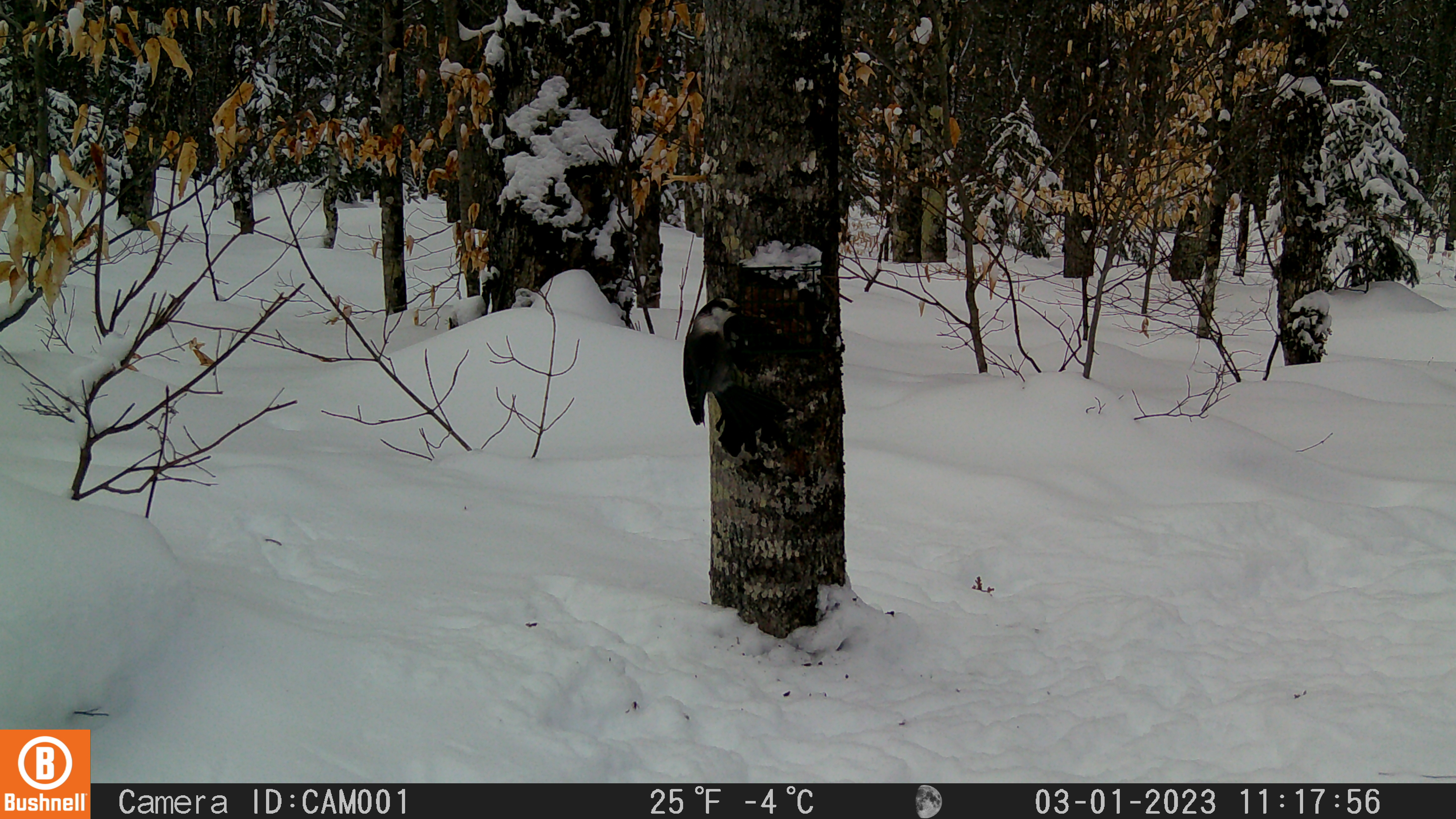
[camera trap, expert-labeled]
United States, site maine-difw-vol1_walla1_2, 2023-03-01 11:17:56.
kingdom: Animalia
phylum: Chordata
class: Aves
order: Passeriformes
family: Corvidae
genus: Perisoreus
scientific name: Perisoreus canadensis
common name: canada jay